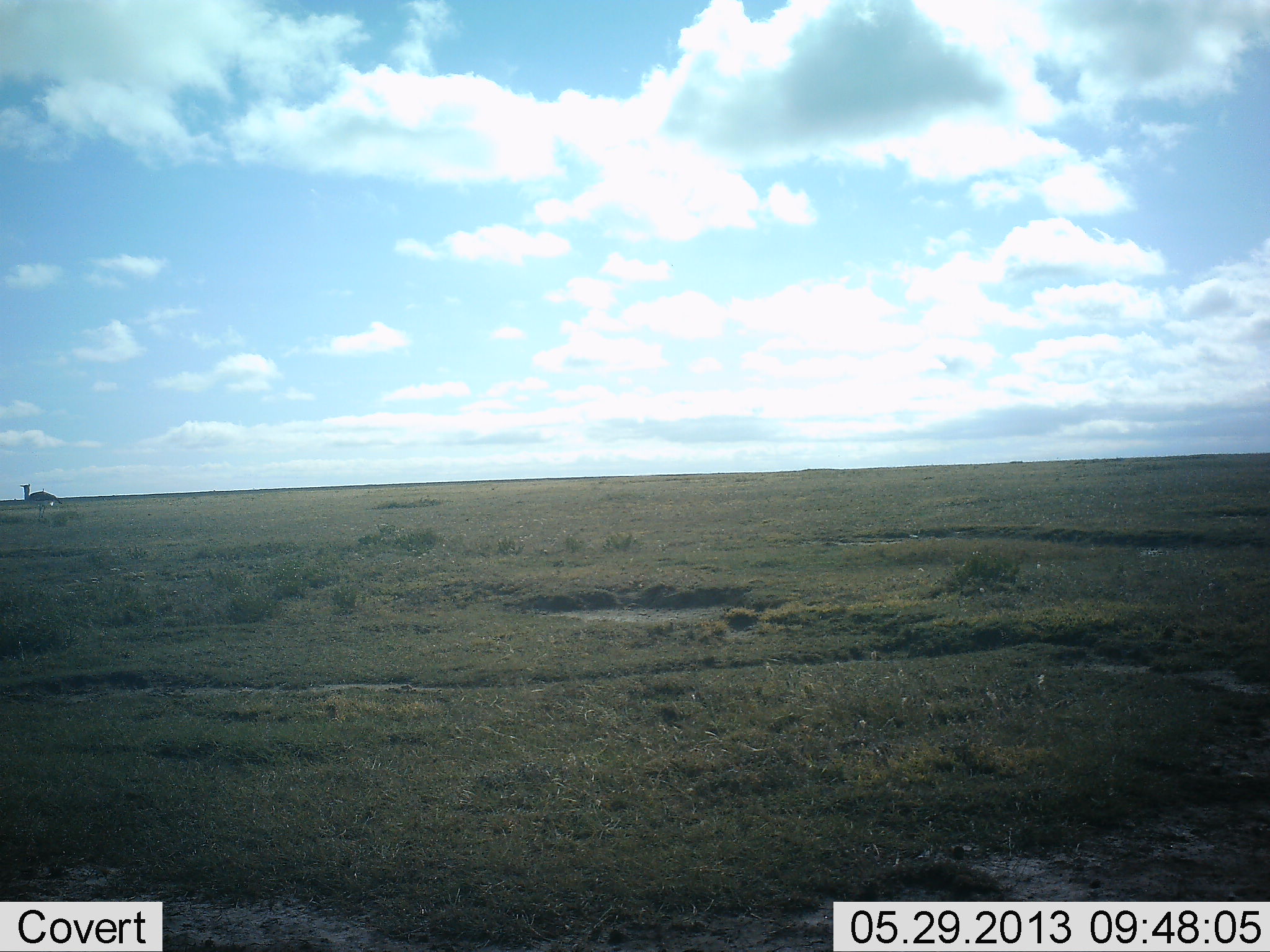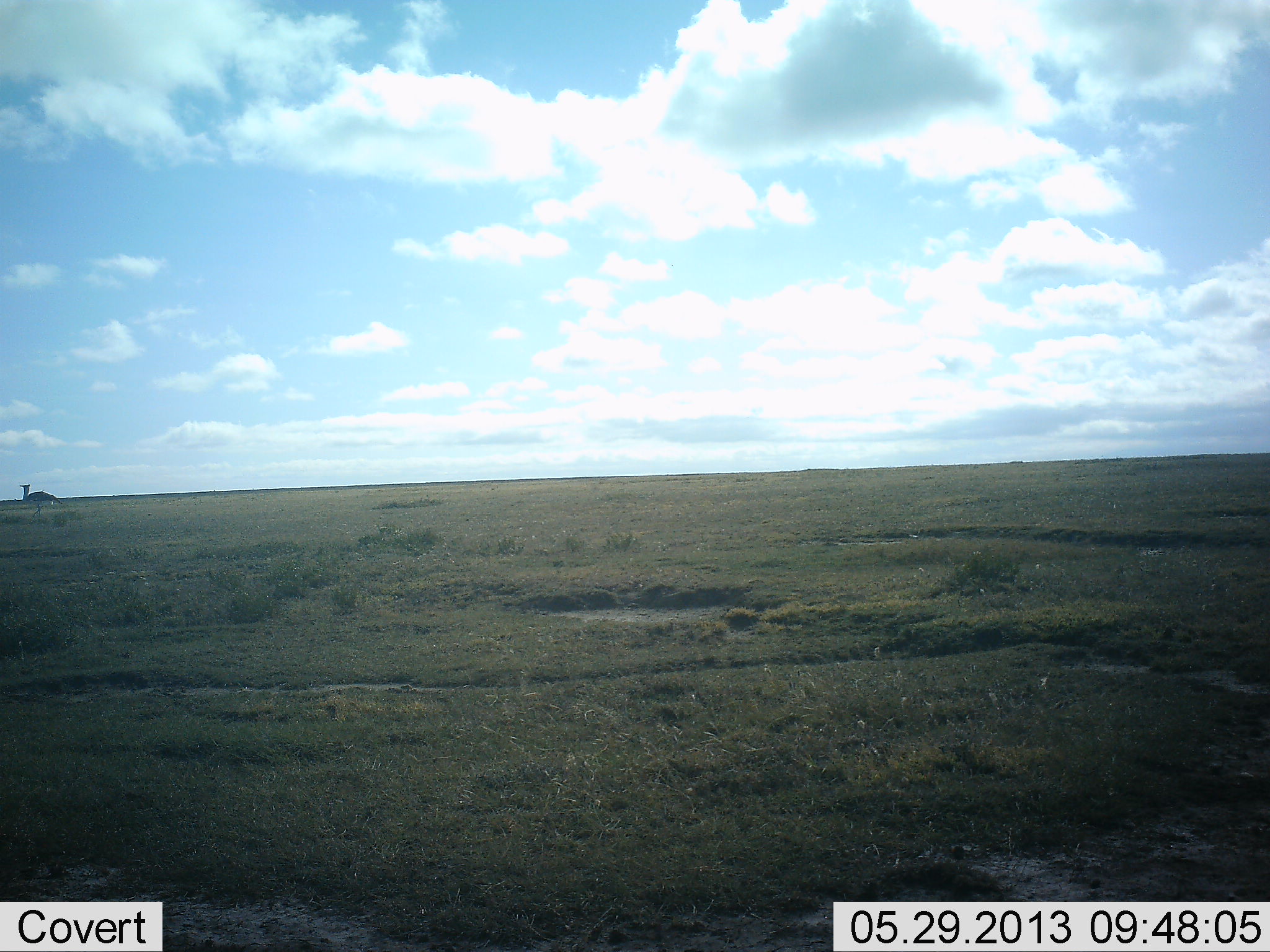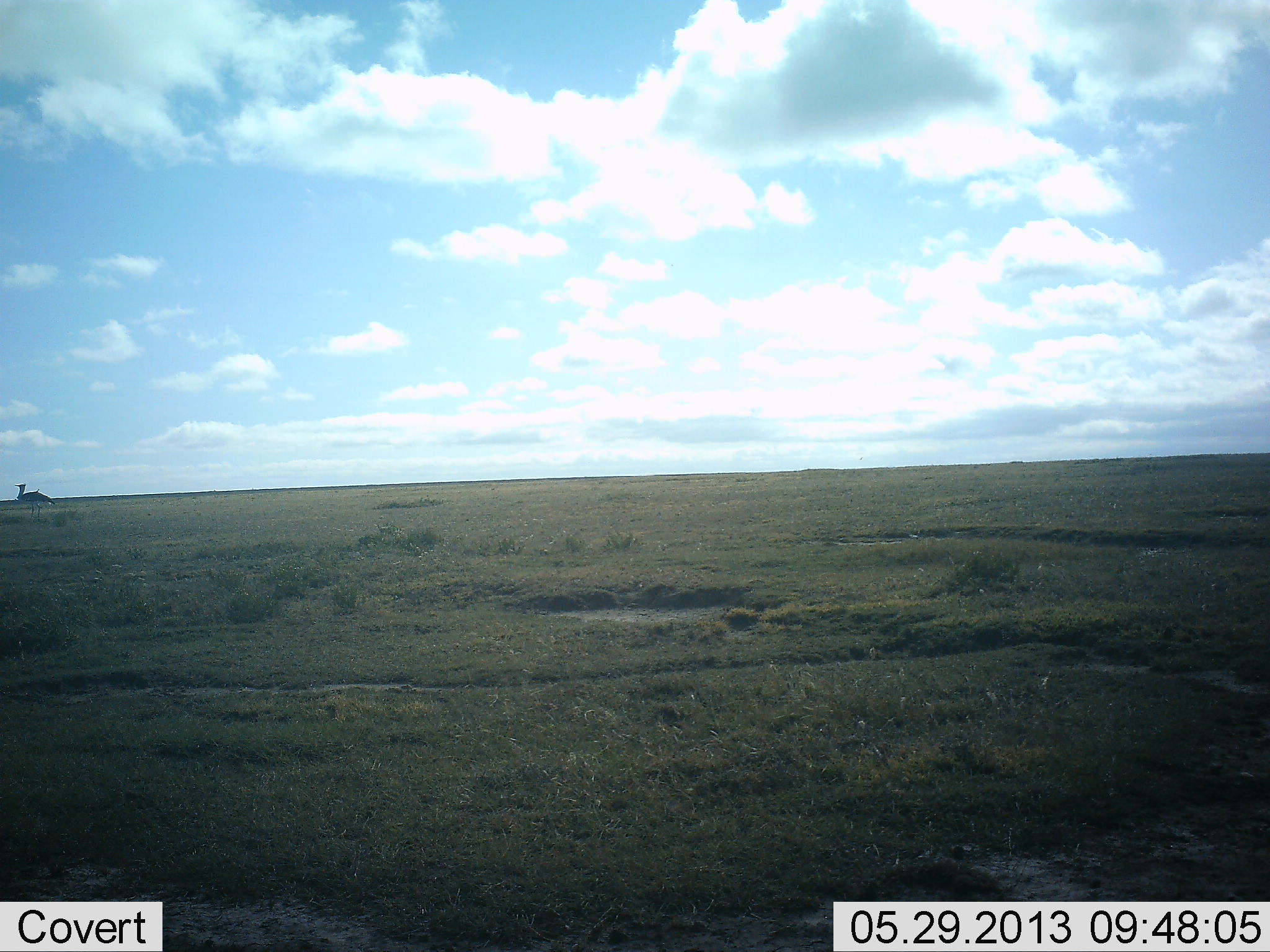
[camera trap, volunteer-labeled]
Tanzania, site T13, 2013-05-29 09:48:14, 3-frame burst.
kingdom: Animalia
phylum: Chordata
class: Aves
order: Struthioniformes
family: Struthionidae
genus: Struthio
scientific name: Struthio camelus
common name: ostrich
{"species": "ostrich (Struthio camelus)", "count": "1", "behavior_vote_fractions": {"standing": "62%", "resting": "0%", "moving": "38%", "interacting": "0%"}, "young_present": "0%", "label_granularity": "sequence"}